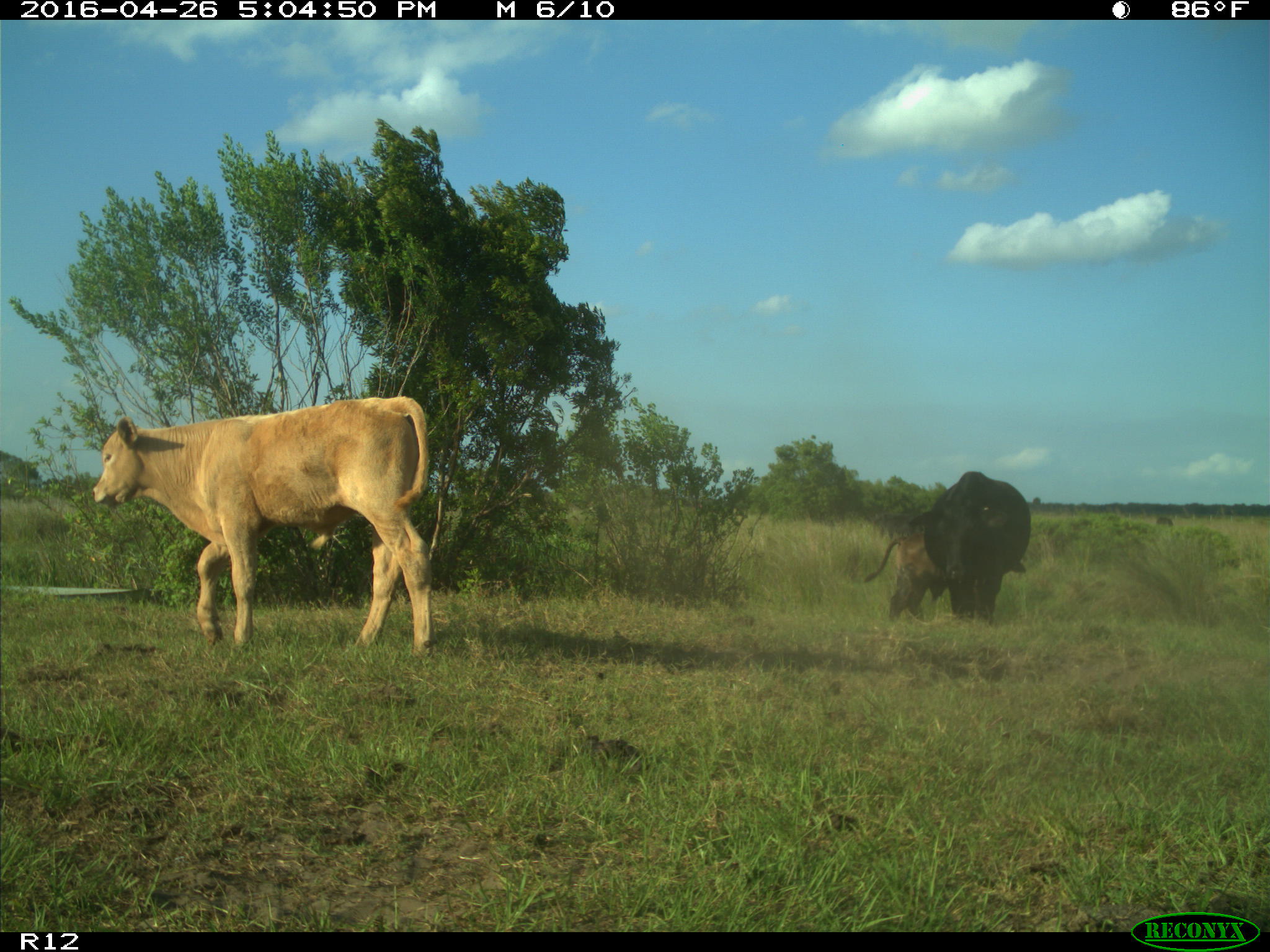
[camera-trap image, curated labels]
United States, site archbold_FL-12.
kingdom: Animalia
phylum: Chordata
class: Mammalia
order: Artiodactyla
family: Bovidae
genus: Bos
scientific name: Bos taurus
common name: domestic cow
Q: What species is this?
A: Bos taurus (domestic cow).